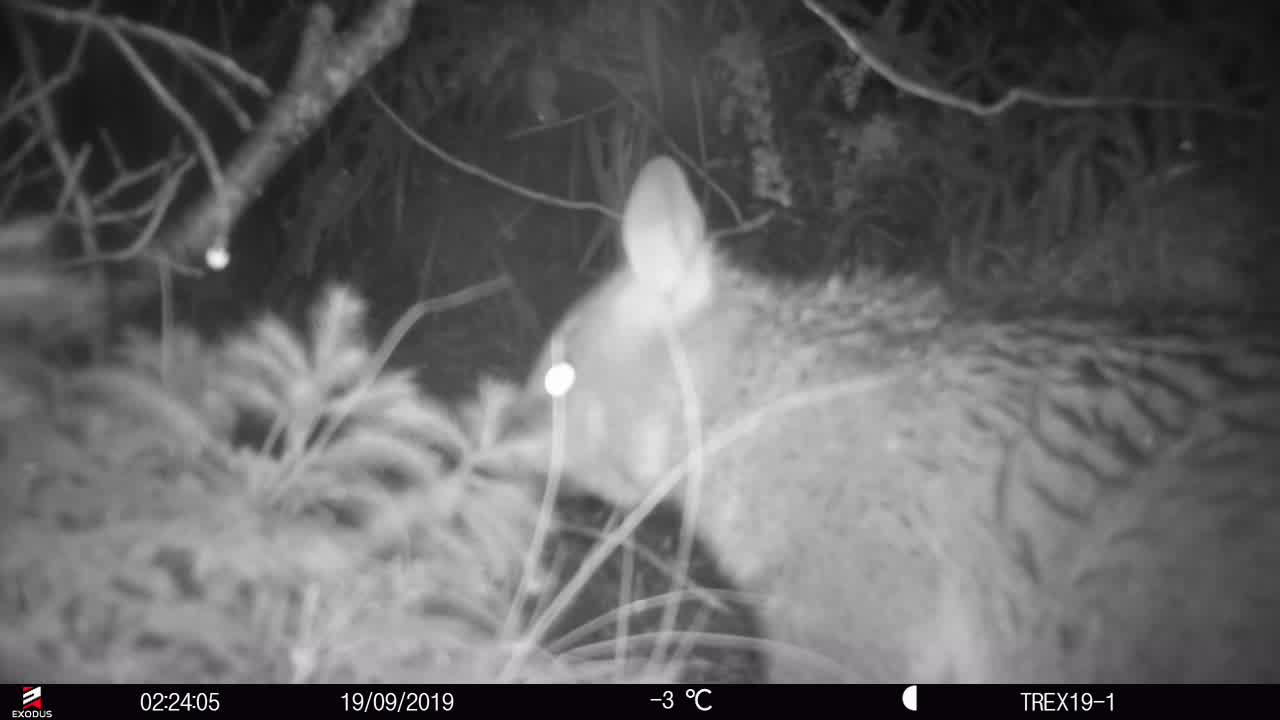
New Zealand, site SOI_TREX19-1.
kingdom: Animalia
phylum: Chordata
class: Mammalia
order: Diprotodontia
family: Phalangeridae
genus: Trichosurus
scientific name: Trichosurus vulpecula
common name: common brushtail possum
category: possum